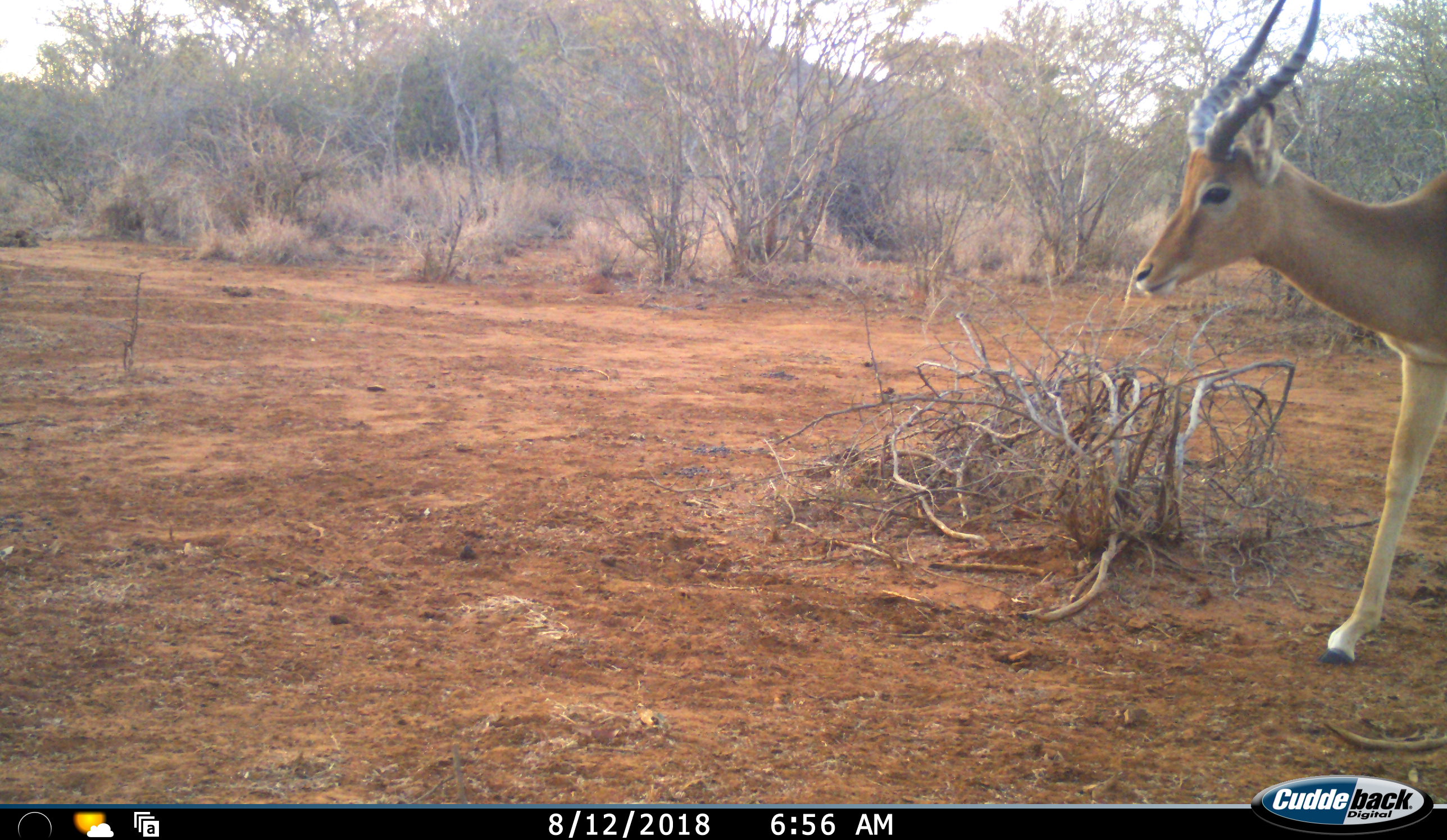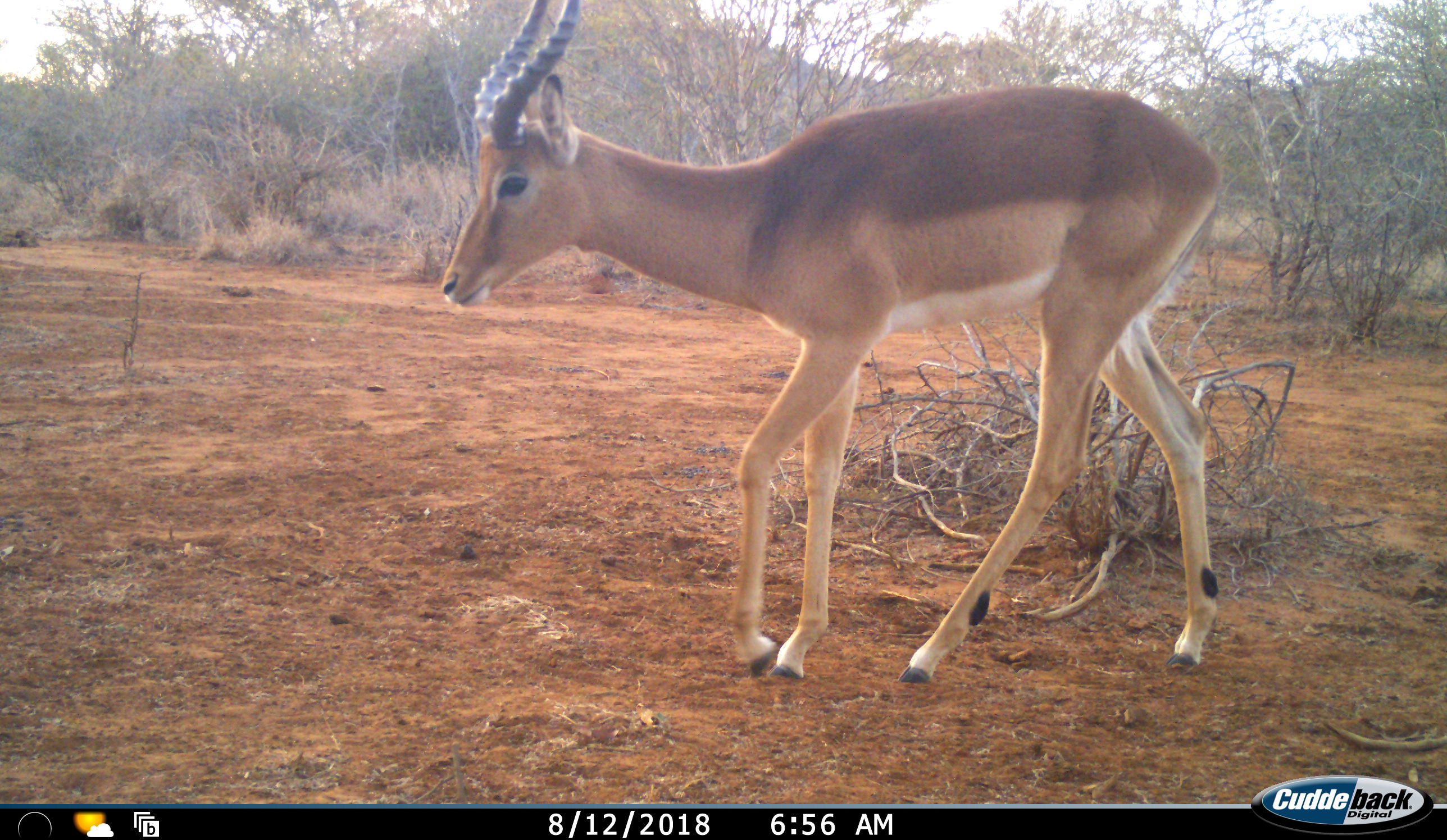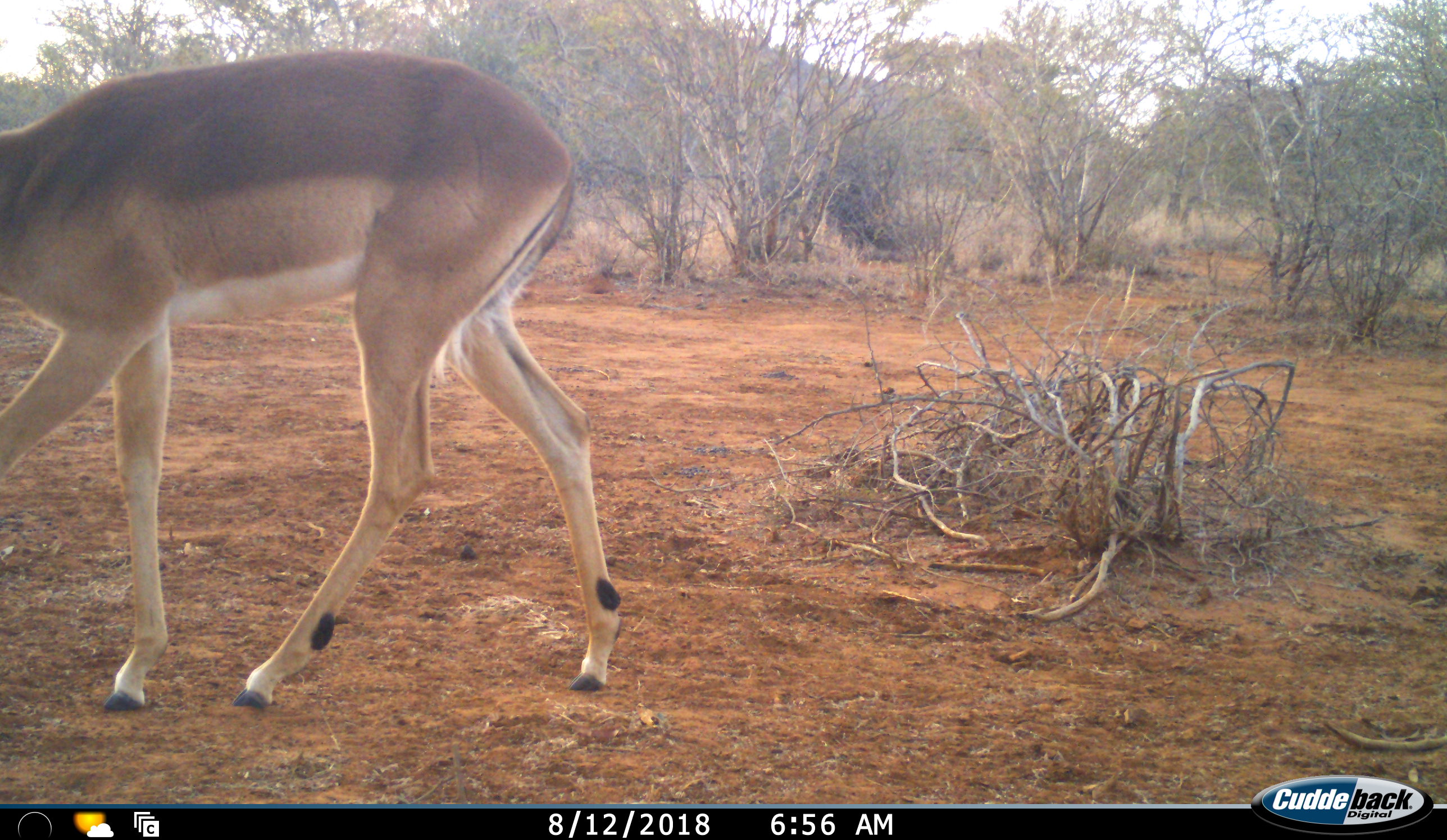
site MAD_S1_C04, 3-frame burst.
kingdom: Animalia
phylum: Chordata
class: Mammalia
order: Artiodactyla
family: Bovidae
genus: Aepyceros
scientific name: Aepyceros melampus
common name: impala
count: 1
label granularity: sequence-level